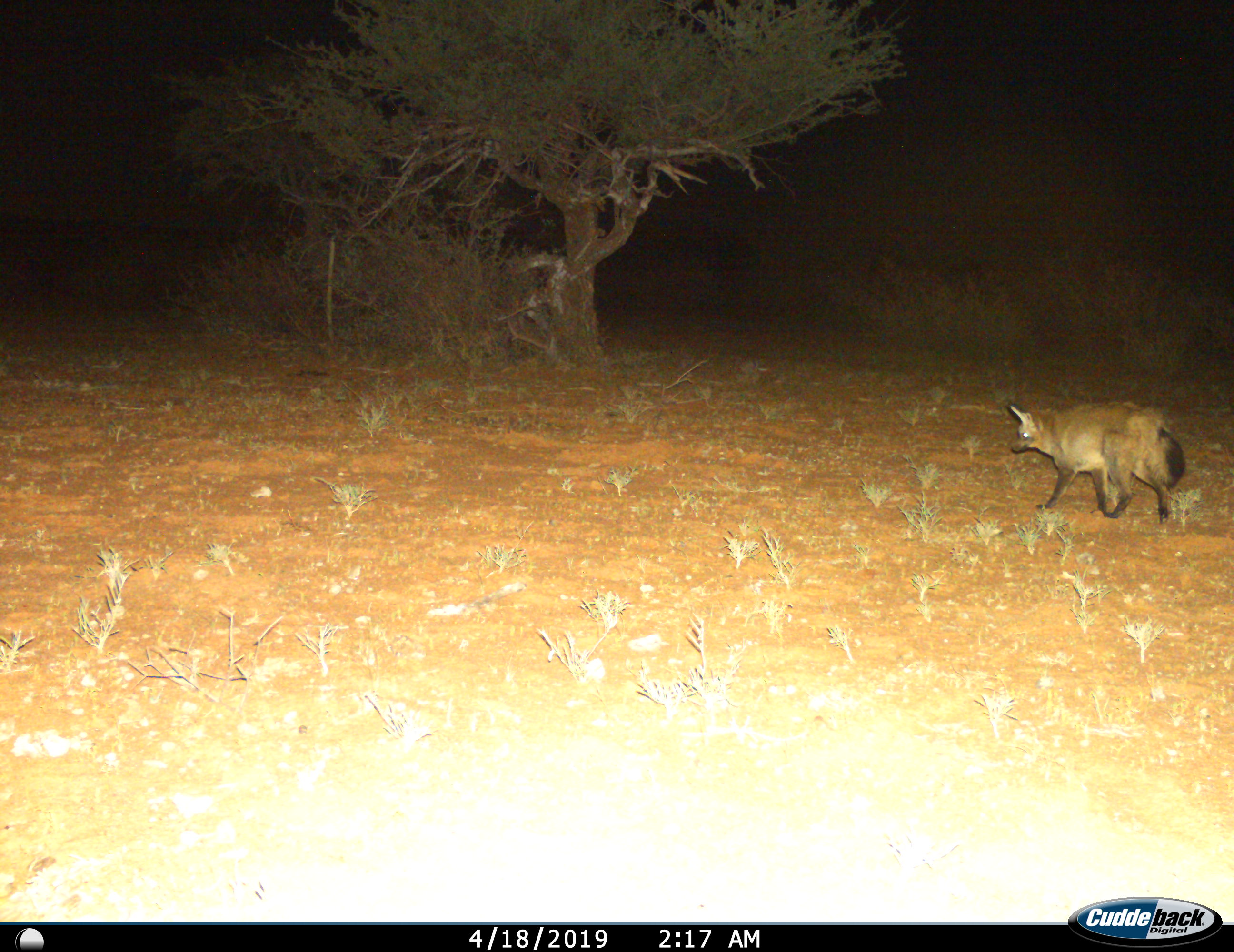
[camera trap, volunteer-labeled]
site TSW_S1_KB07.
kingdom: Animalia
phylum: Chordata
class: Mammalia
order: Carnivora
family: Canidae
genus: Otocyon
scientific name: Otocyon megalotis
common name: bat-eared fox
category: foxbateared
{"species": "foxbateared (bat-eared fox) (Otocyon megalotis)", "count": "1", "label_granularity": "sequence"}